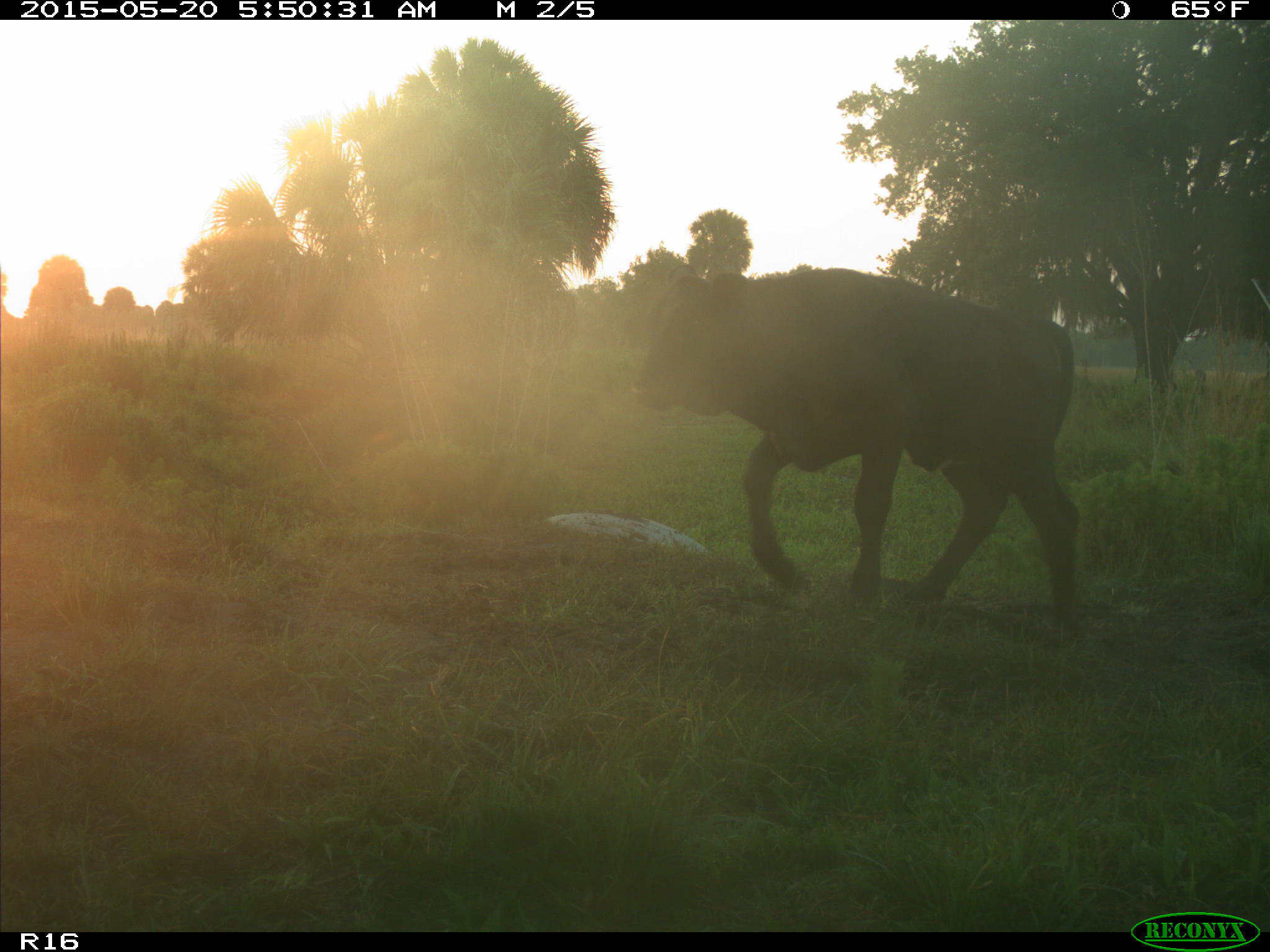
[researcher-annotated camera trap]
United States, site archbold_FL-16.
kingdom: Animalia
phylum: Chordata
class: Mammalia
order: Artiodactyla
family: Bovidae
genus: Bos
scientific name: Bos taurus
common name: domestic cow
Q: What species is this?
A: Bos taurus (domestic cow).